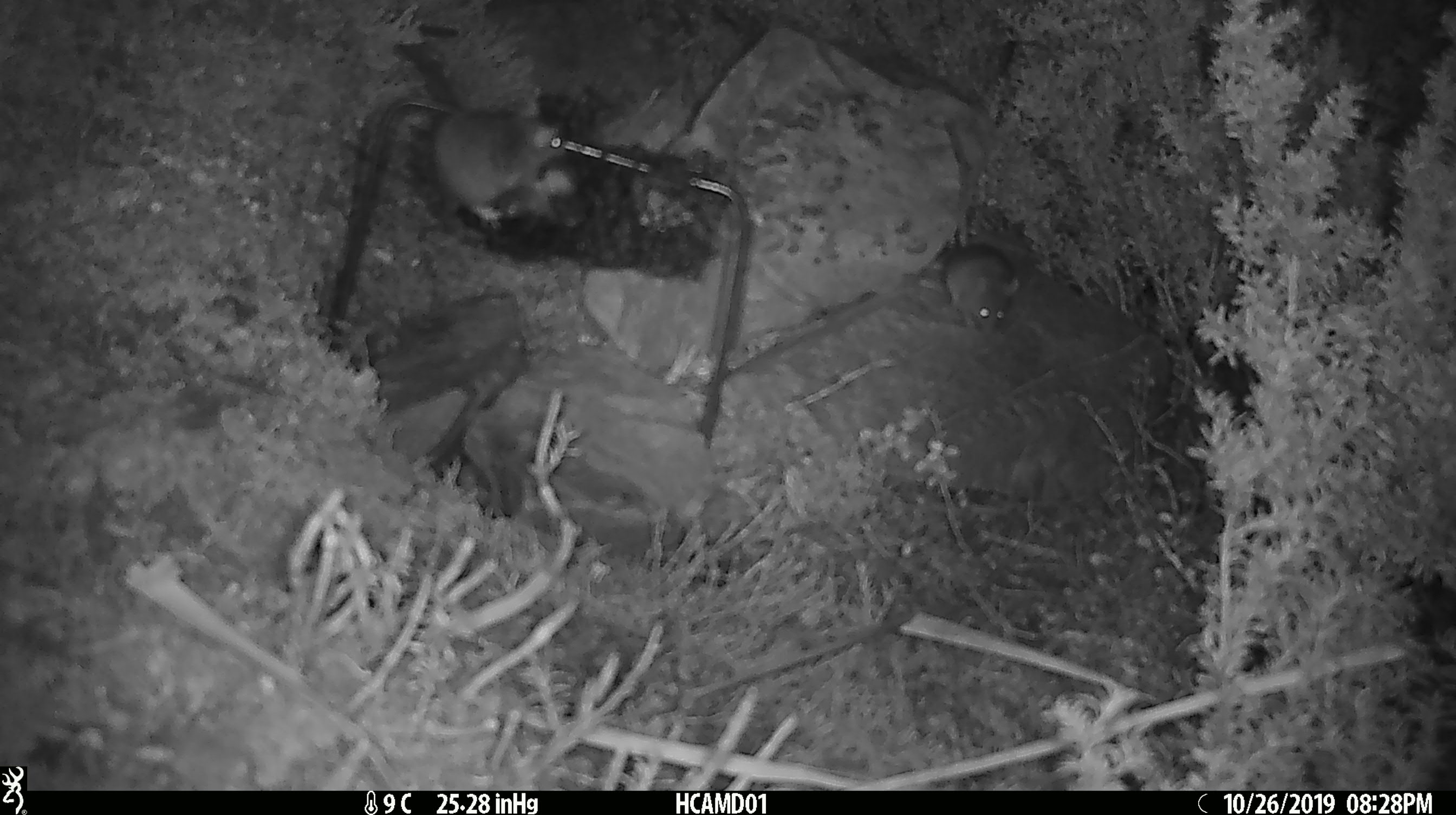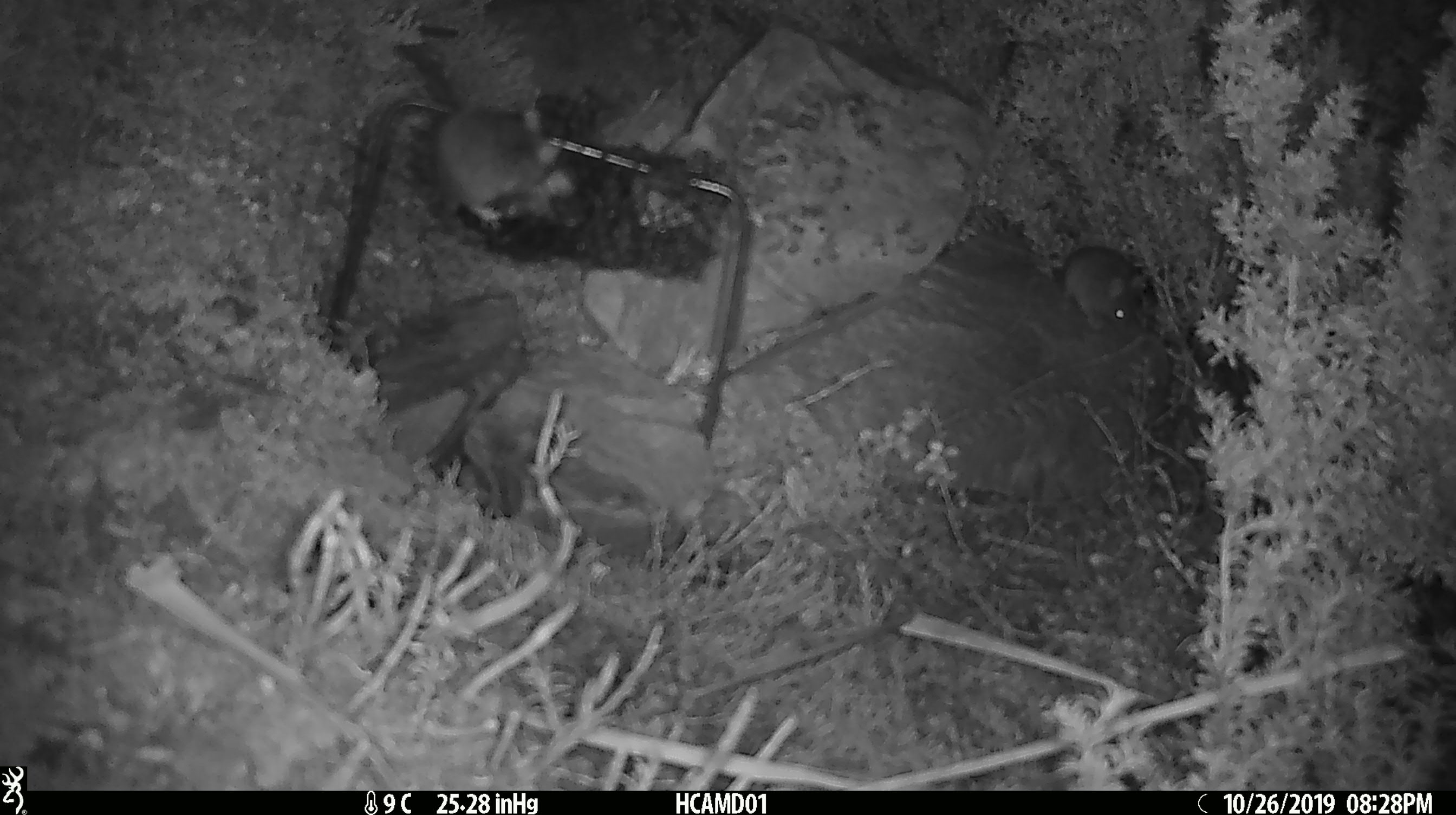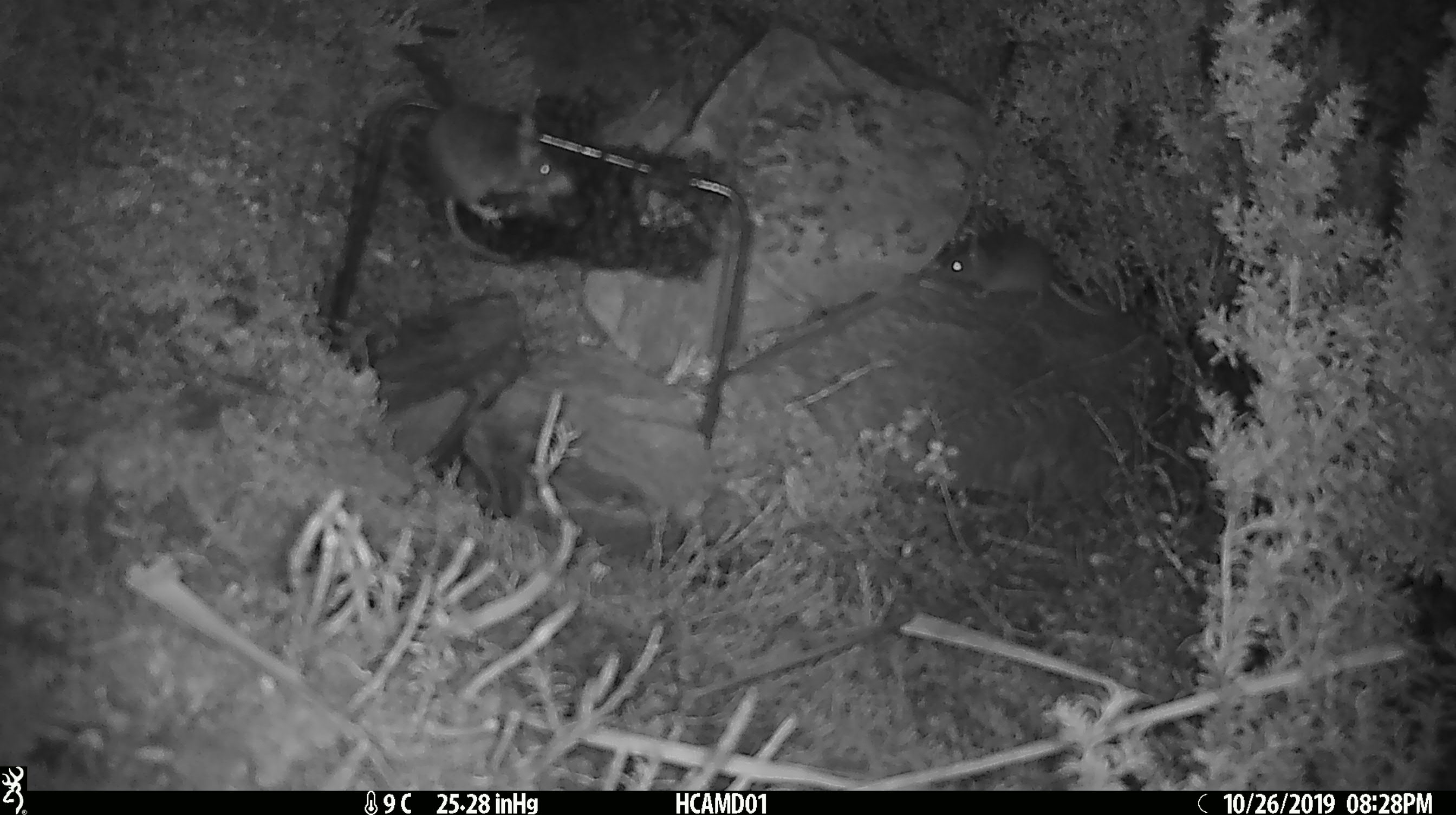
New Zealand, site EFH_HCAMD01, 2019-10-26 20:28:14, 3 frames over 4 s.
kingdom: Animalia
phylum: Chordata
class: Mammalia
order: Rodentia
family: Muridae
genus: Mus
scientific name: Mus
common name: mouse